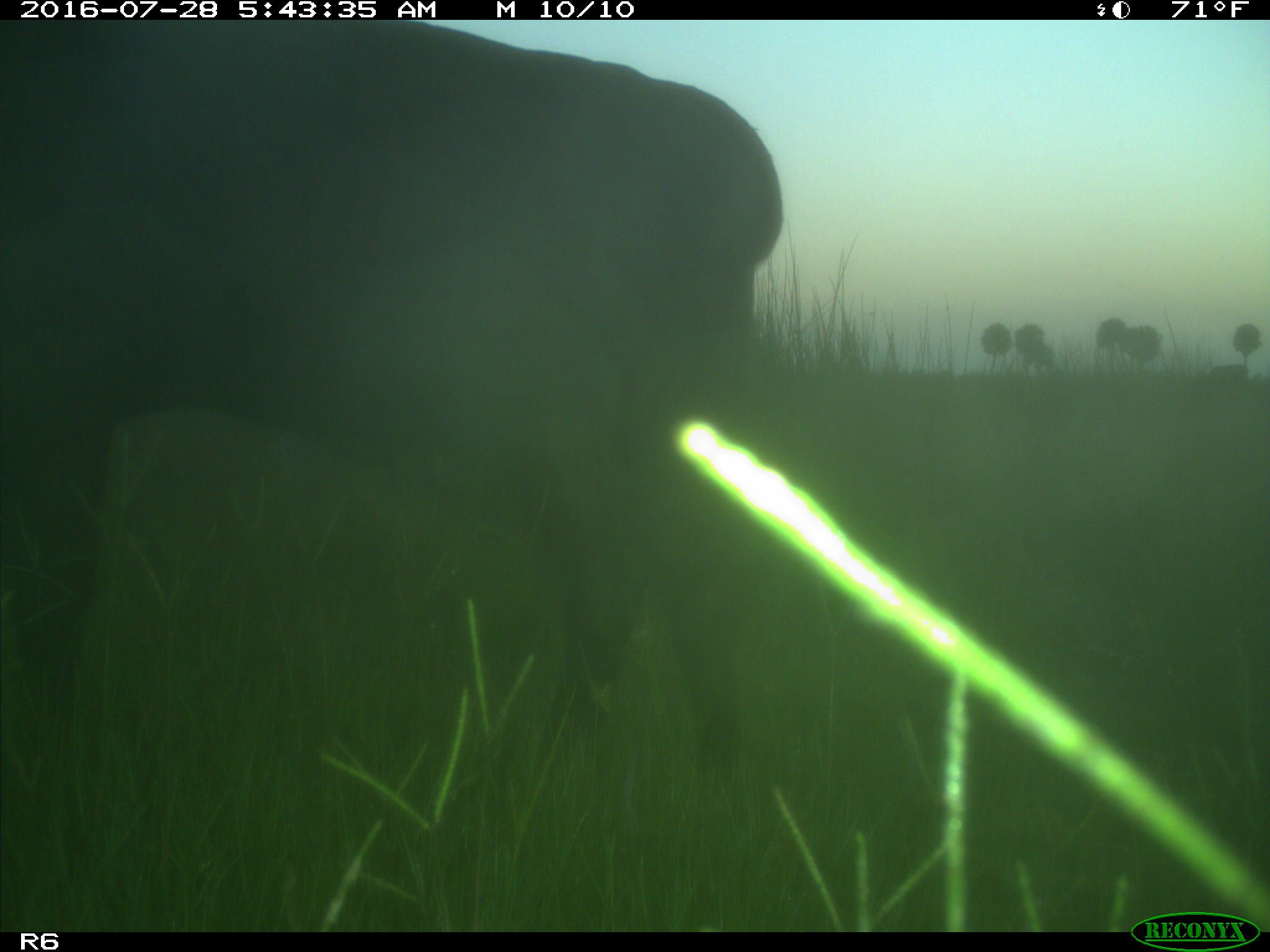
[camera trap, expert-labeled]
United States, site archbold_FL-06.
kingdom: Animalia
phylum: Chordata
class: Mammalia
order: Artiodactyla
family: Bovidae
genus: Bos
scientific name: Bos taurus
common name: domestic cow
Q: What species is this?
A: Bos taurus (domestic cow).